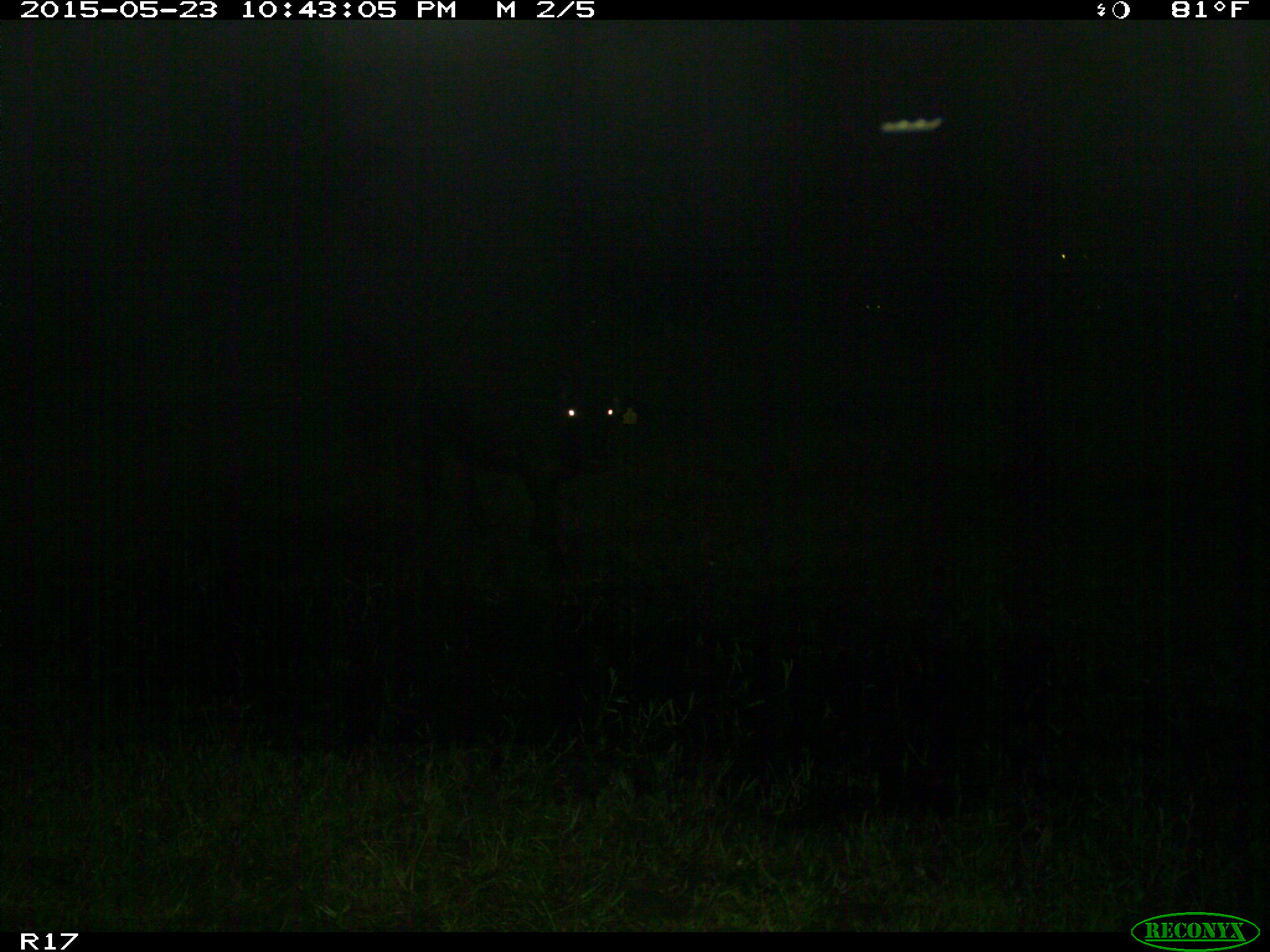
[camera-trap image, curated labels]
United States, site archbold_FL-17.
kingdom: Animalia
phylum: Chordata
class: Mammalia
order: Artiodactyla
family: Bovidae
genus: Bos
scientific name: Bos taurus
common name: domestic cow